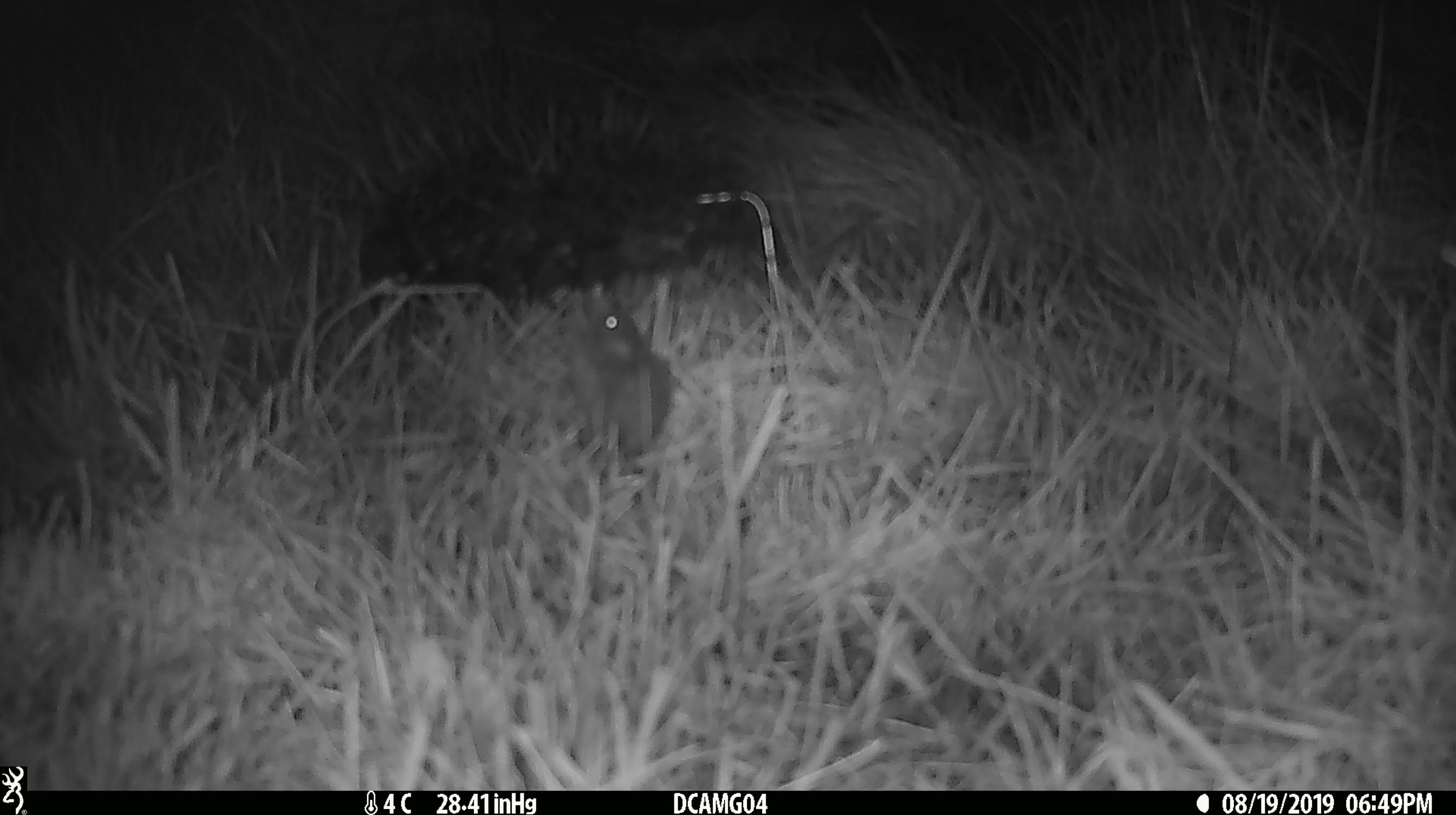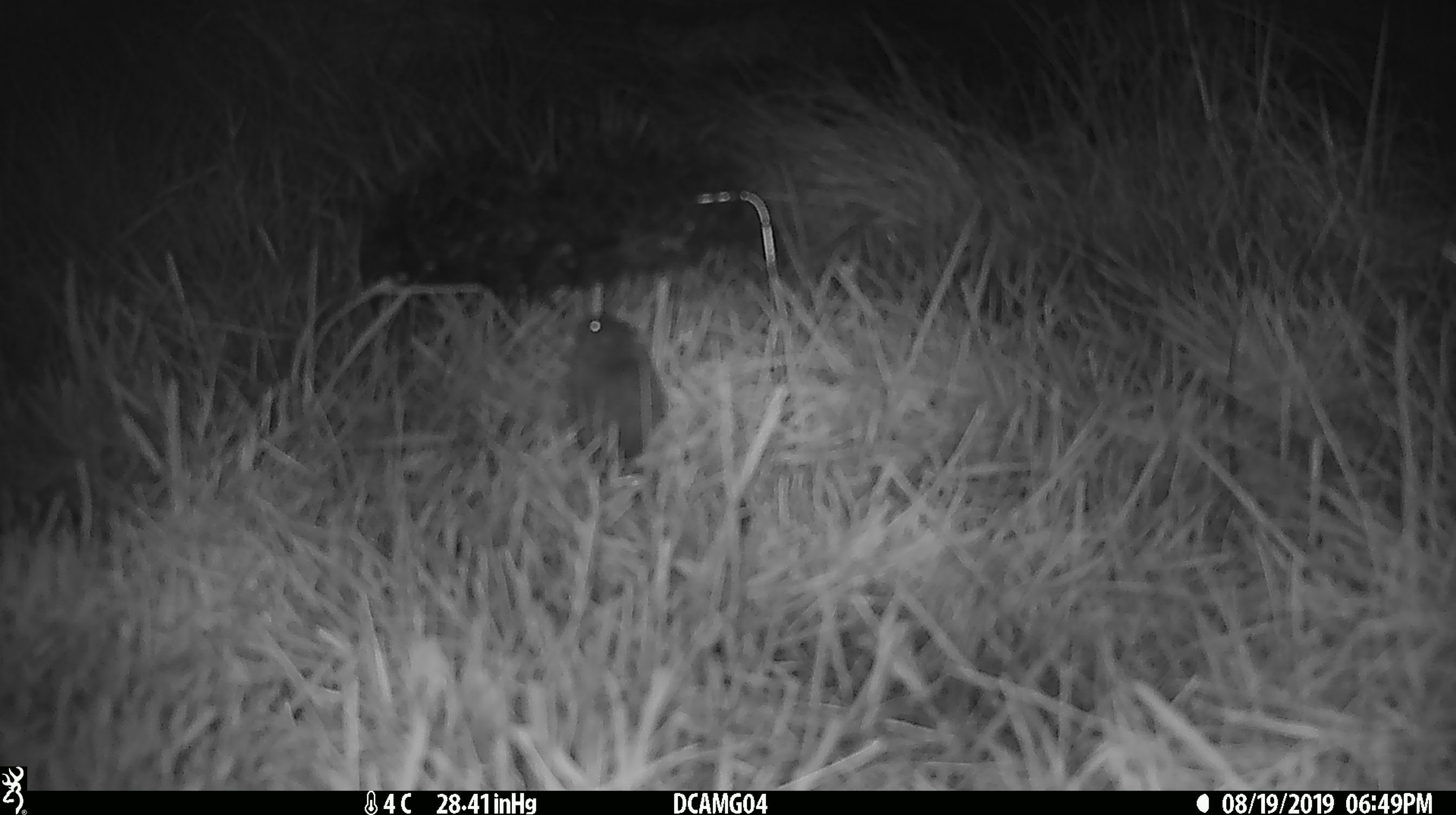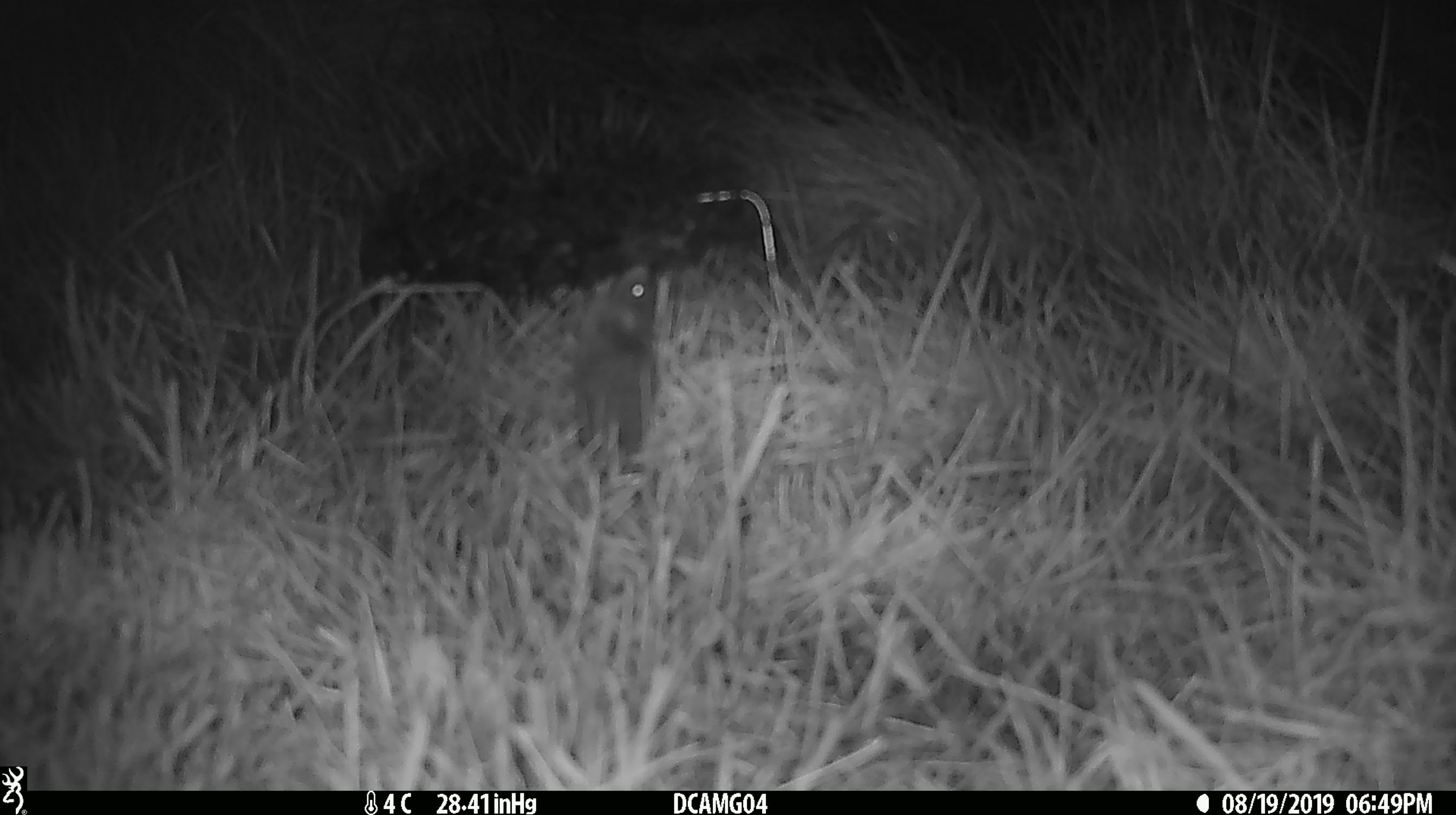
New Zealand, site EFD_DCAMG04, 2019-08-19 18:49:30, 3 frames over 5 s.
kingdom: Animalia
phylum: Chordata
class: Mammalia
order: Rodentia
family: Muridae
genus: Mus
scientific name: Mus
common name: mouse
Mouse (Mus).